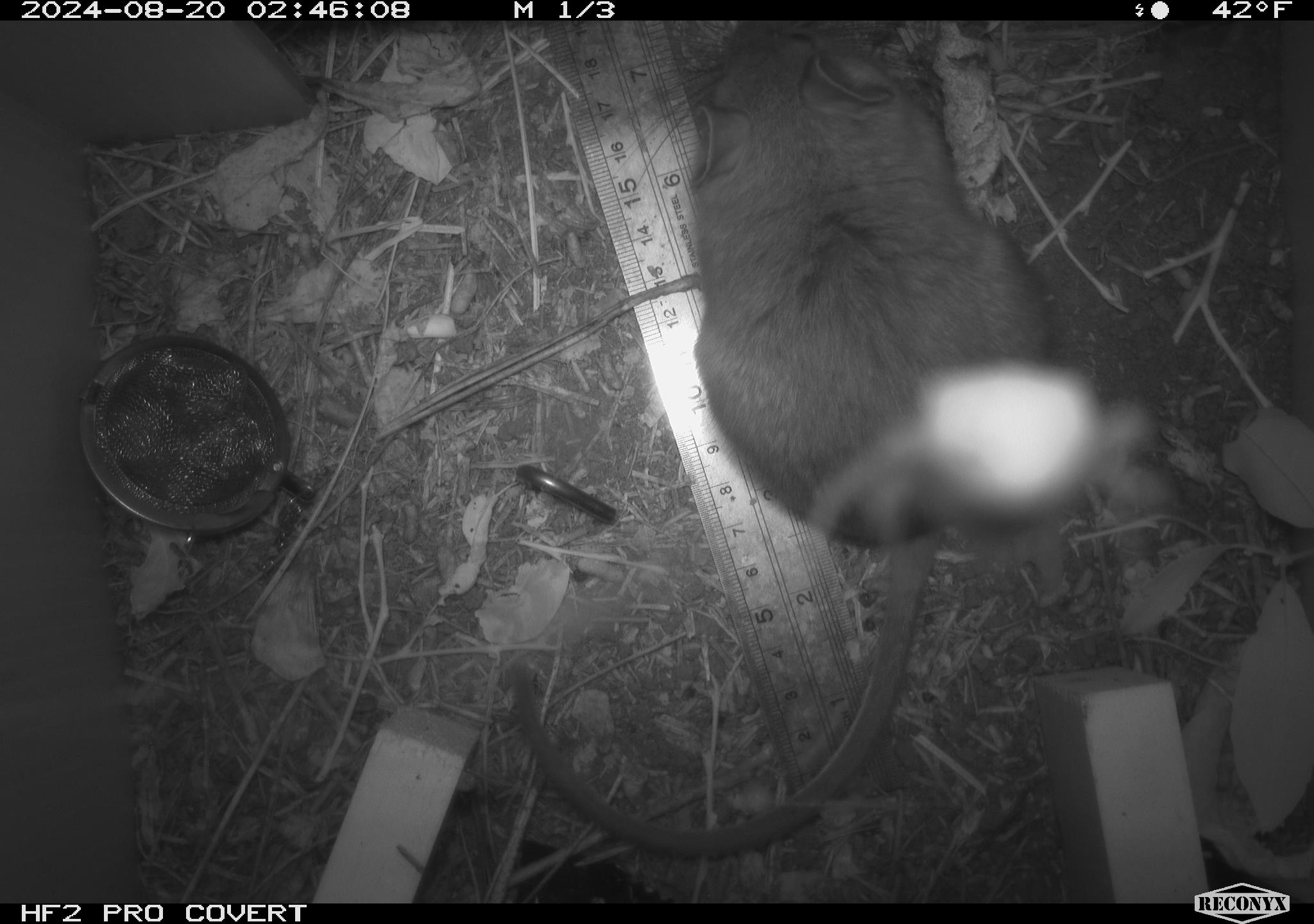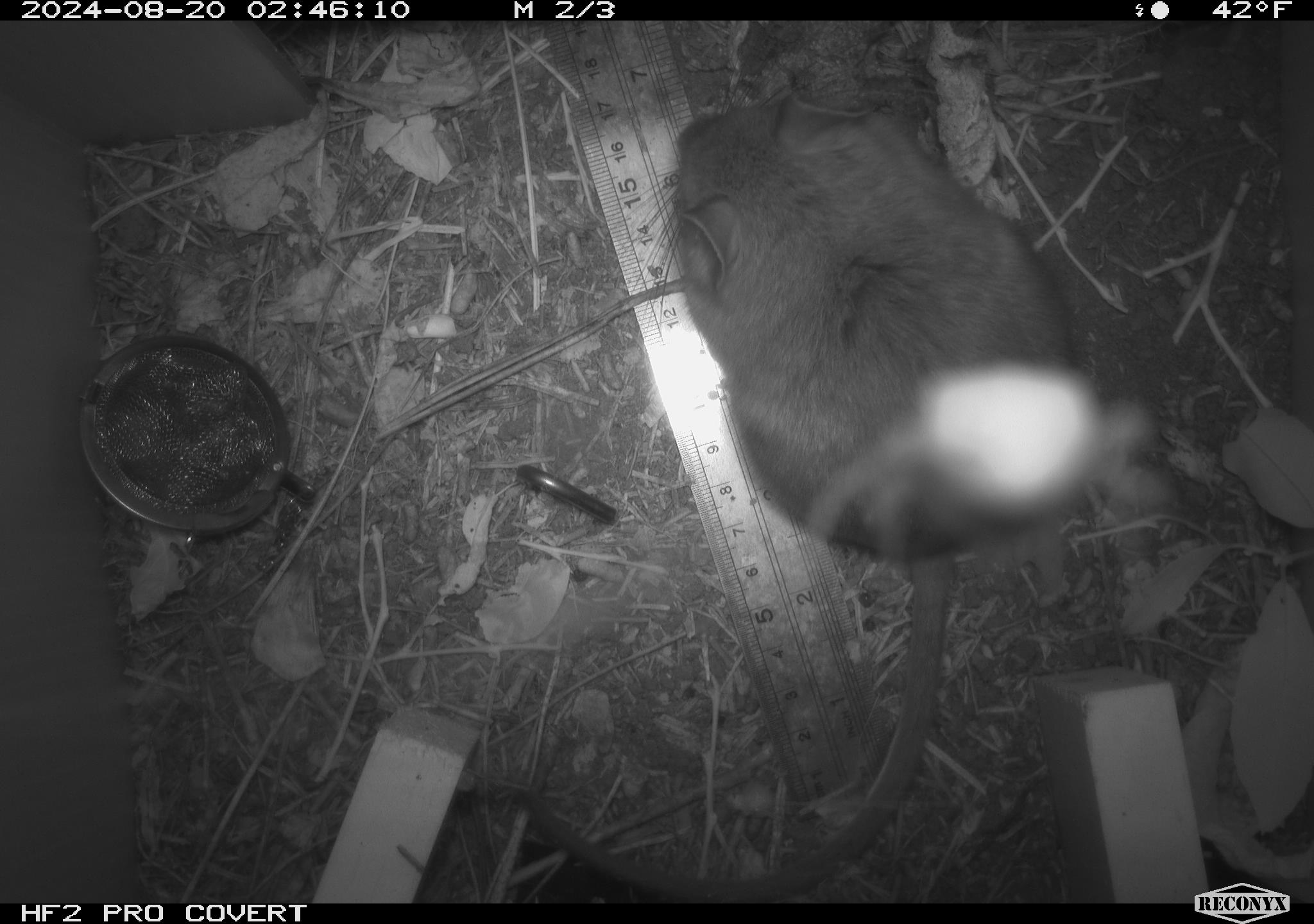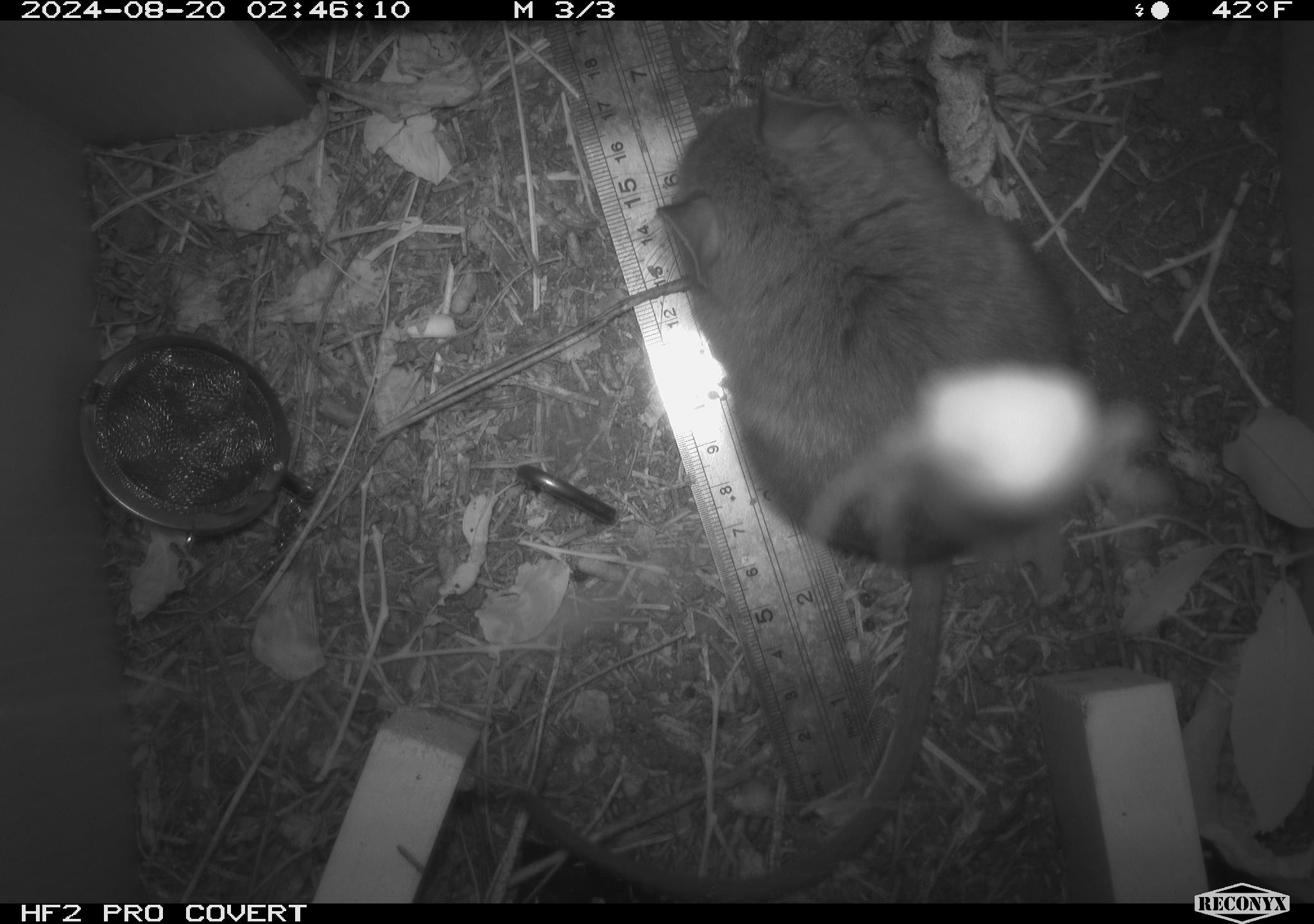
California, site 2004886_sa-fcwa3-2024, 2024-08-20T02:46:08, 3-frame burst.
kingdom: Animalia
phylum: Chordata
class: Mammalia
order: Rodentia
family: Cricetidae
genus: Neotoma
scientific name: Neotoma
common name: pack rat or woodrat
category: neotoma species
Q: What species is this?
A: Neotoma species (pack rat or woodrat) (Neotoma).